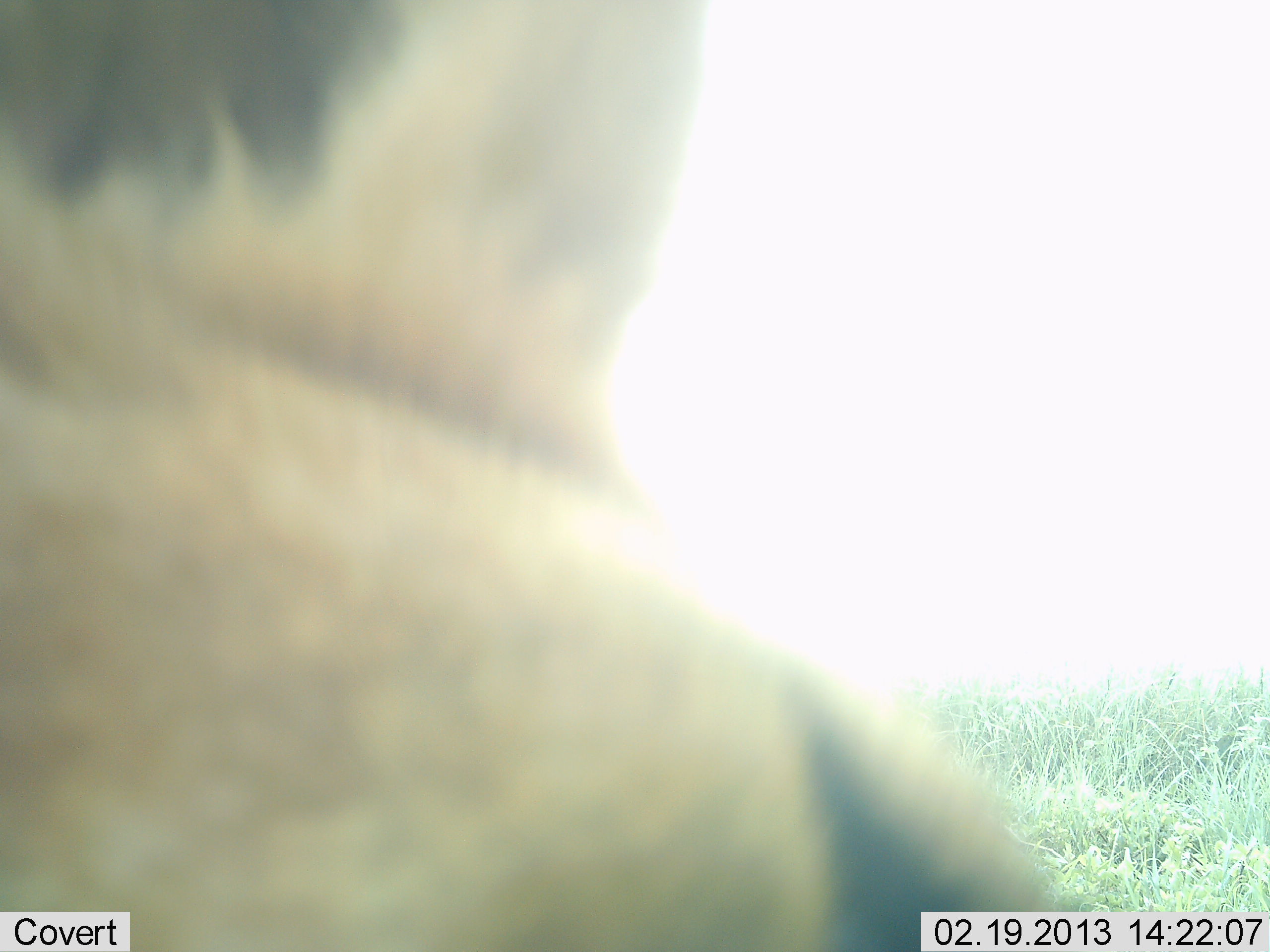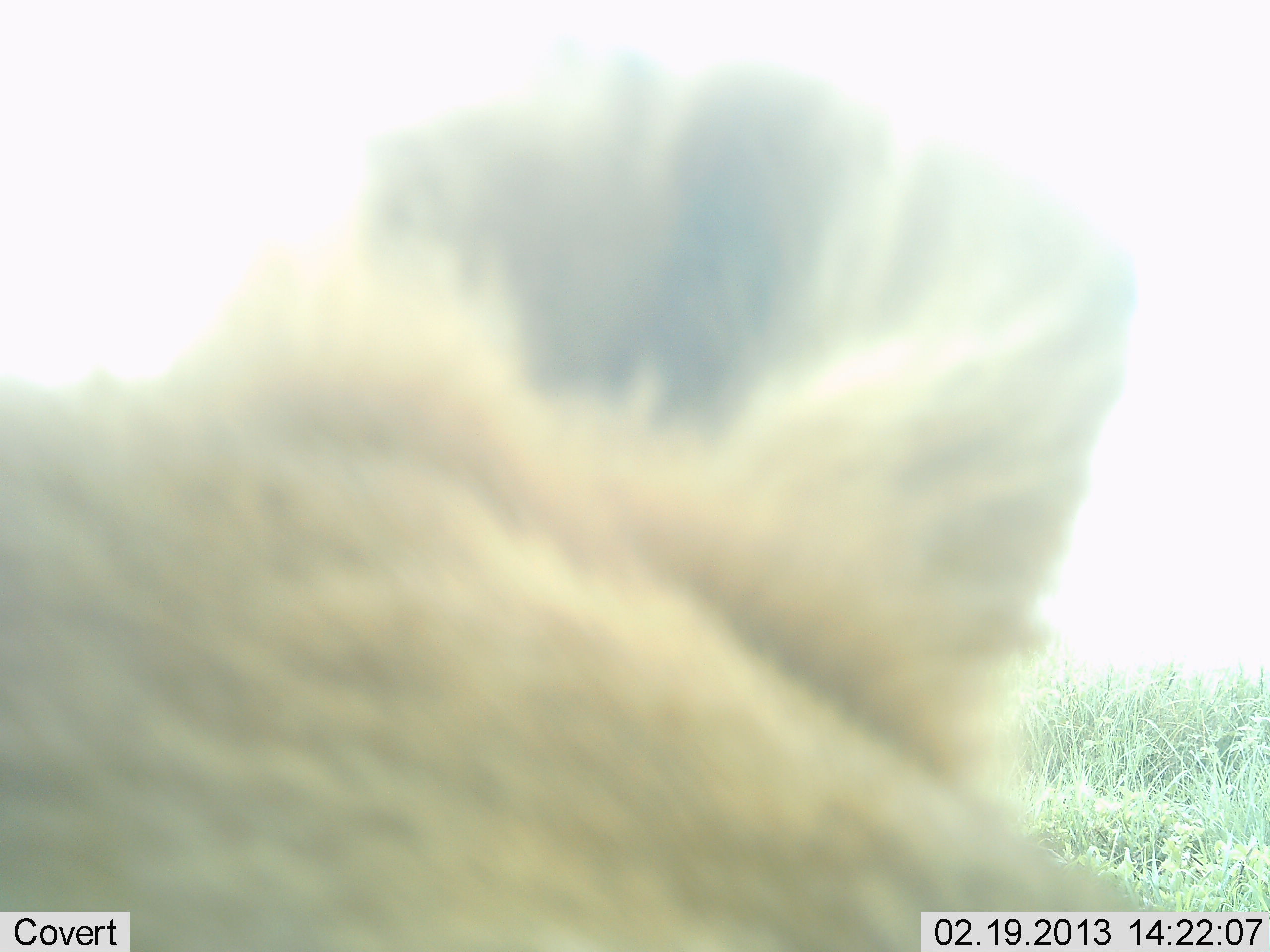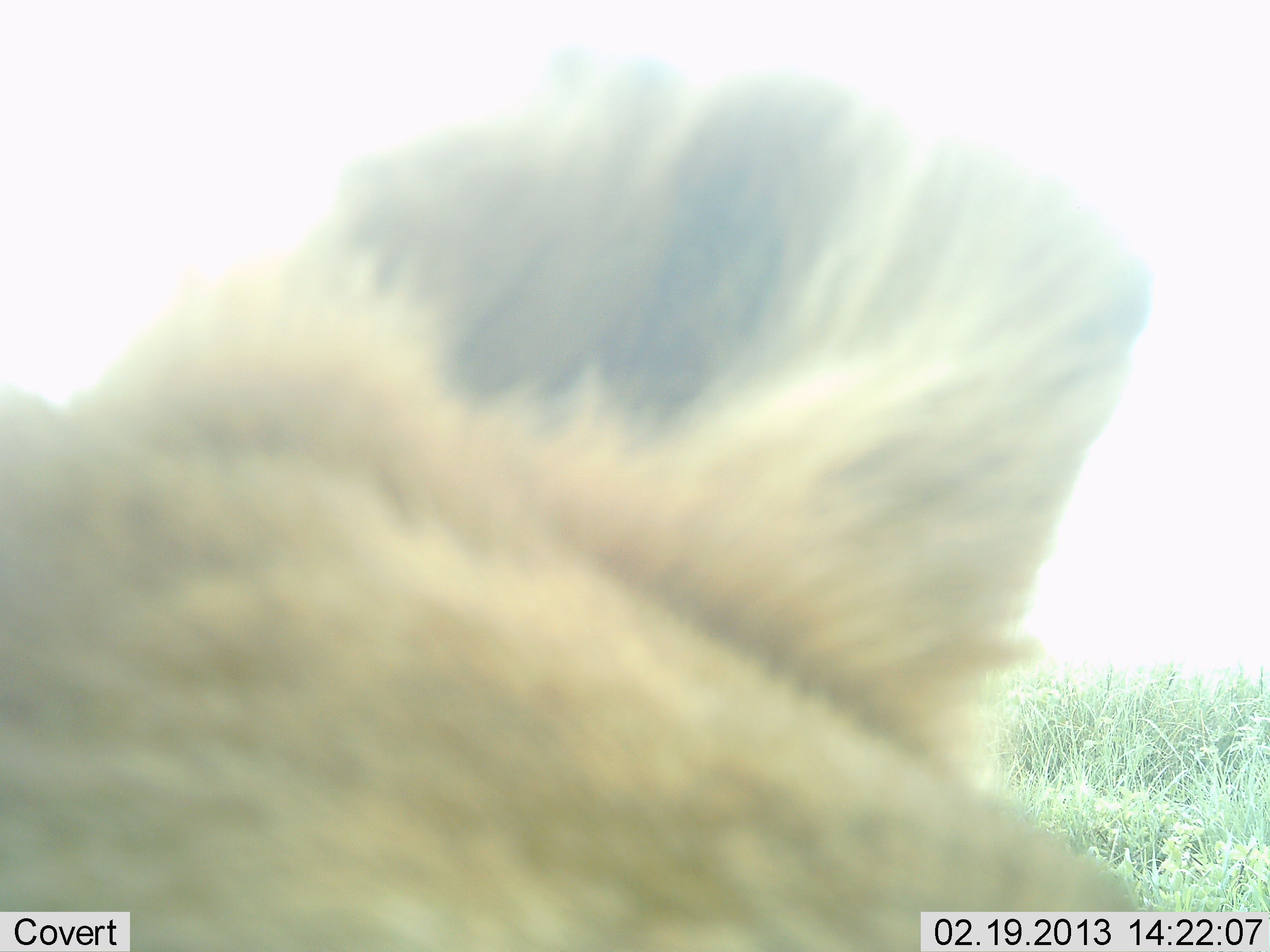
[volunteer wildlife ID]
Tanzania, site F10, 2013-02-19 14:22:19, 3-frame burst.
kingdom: Animalia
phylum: Chordata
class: Mammalia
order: Carnivora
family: Felidae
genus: Panthera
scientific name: Panthera leo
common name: lion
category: lionfemale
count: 1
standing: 24%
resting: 48%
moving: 24%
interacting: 10%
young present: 0%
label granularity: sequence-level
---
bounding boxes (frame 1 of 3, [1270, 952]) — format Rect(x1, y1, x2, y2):
animal: Rect(0, 0, 1075, 952)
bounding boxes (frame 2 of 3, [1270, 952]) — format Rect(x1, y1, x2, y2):
animal: Rect(0, 41, 1143, 952)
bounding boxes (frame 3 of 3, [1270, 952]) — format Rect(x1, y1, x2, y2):
animal: Rect(0, 43, 1153, 952)